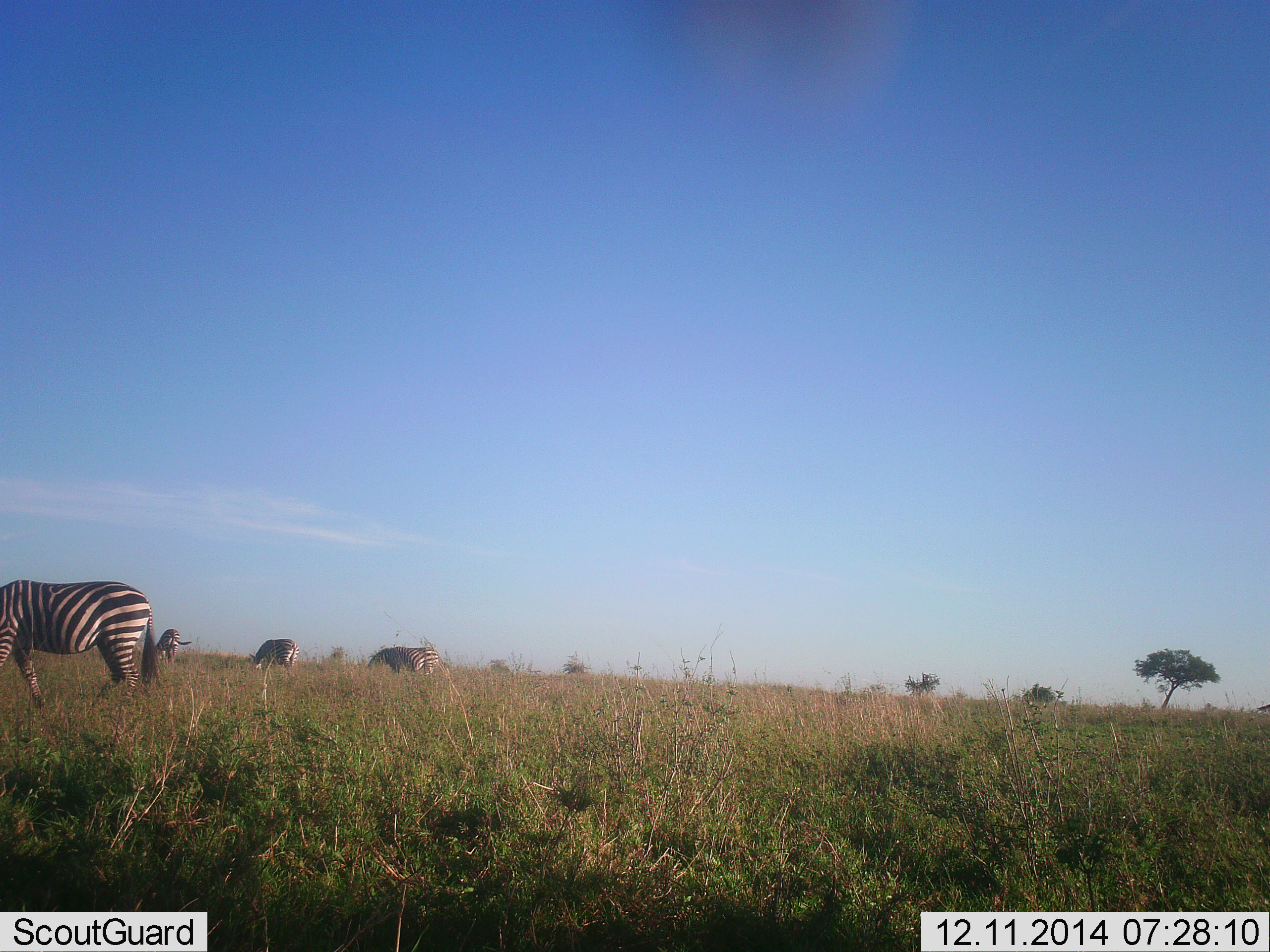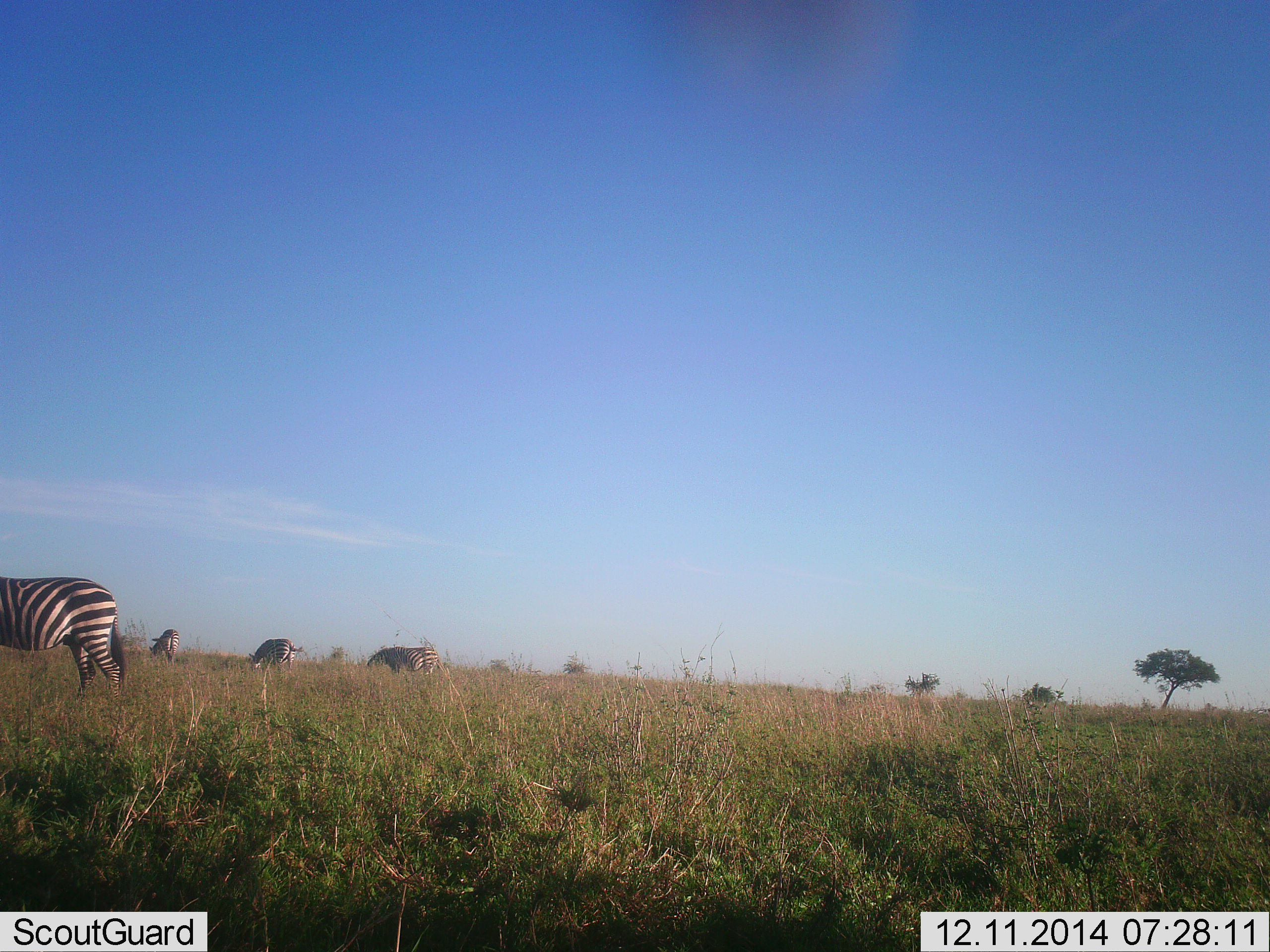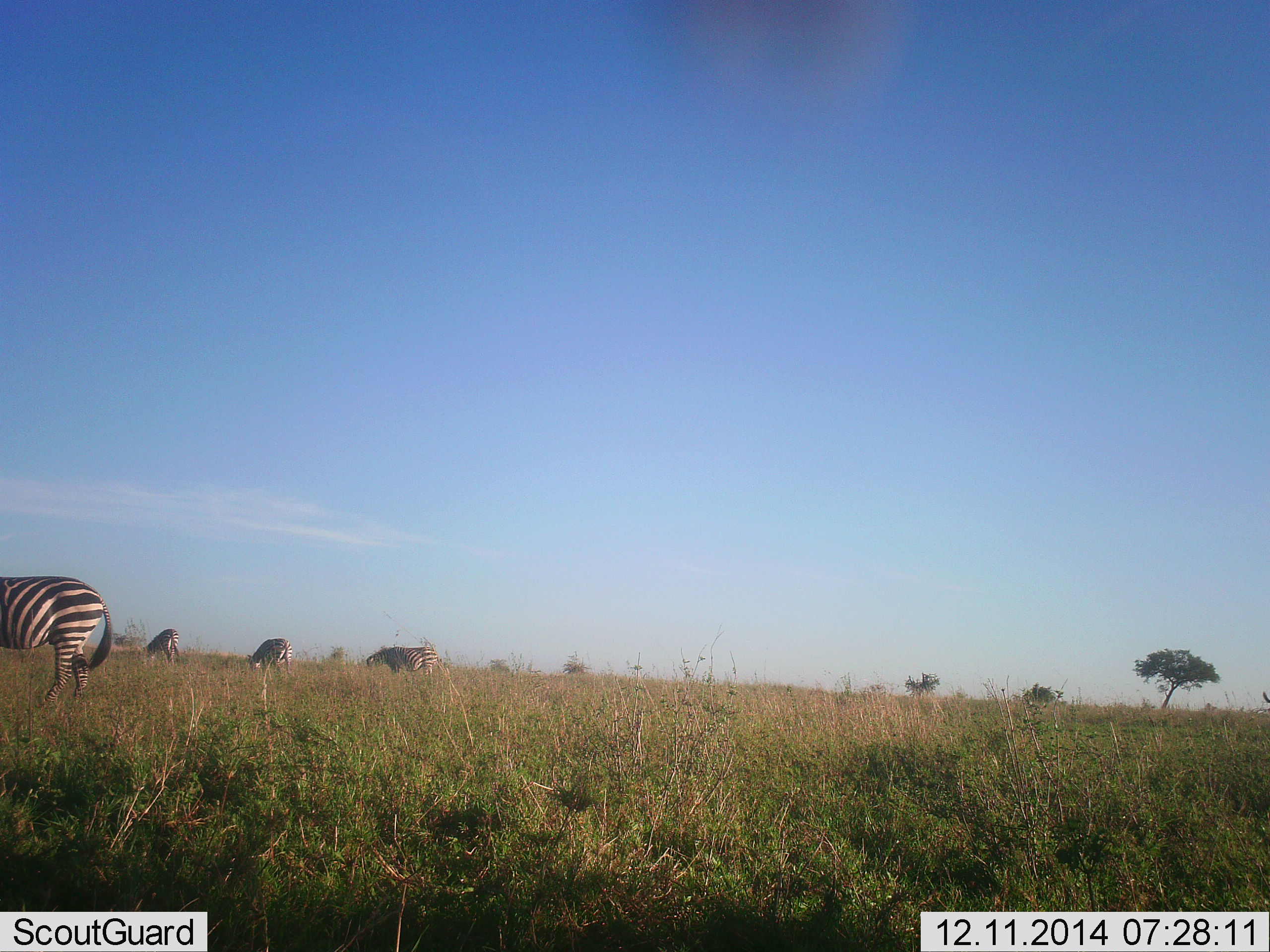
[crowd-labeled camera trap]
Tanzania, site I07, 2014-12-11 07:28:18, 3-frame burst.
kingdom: Animalia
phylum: Chordata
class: Mammalia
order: Perissodactyla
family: Equidae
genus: Equus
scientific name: Equus quagga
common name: plains zebra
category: zebra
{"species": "zebra (plains zebra) (Equus quagga)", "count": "4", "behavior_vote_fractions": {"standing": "18%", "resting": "0%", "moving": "82%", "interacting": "0%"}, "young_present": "0%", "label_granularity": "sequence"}